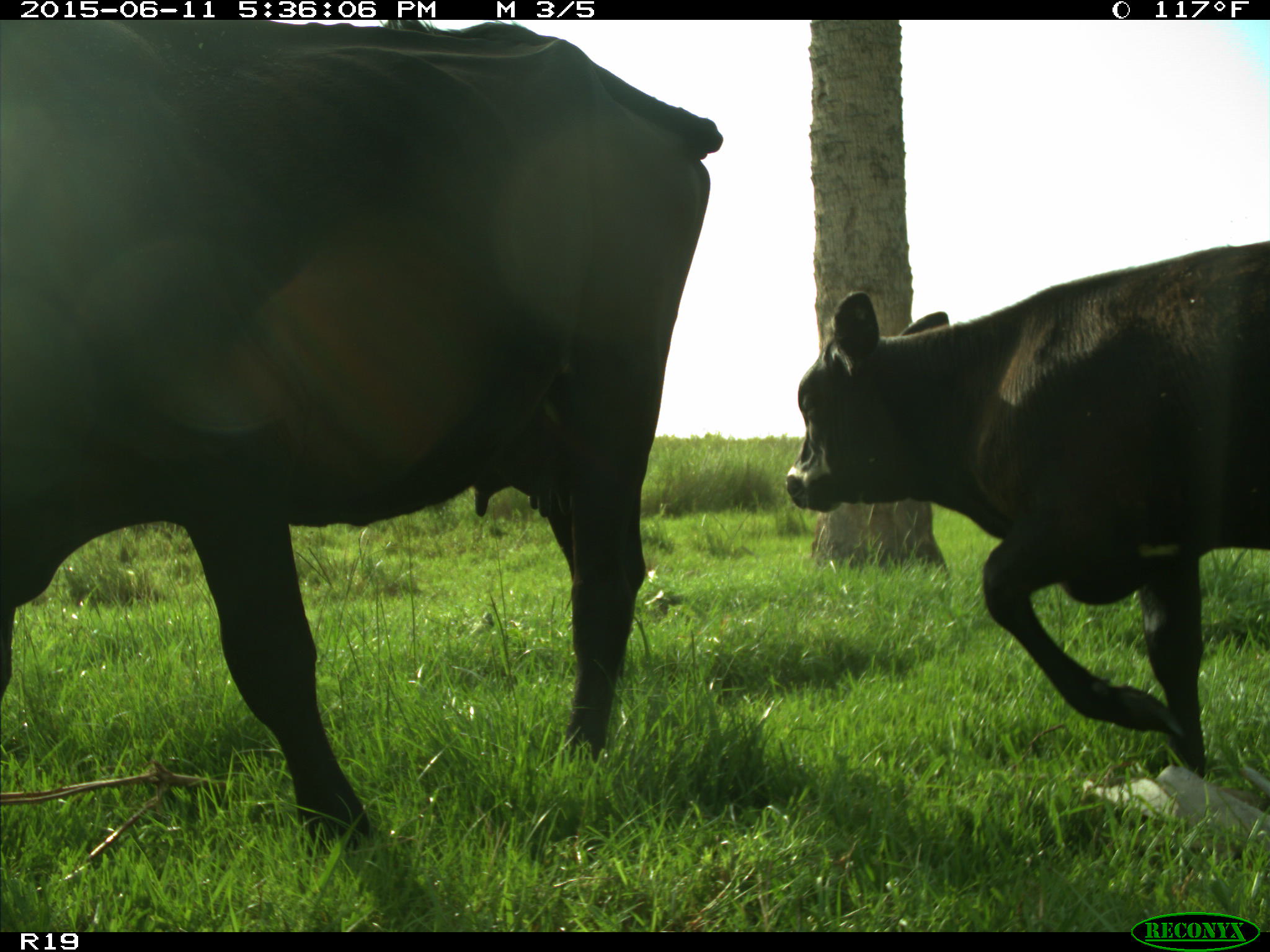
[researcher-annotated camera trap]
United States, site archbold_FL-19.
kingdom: Animalia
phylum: Chordata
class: Mammalia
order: Artiodactyla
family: Bovidae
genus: Bos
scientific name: Bos taurus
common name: domestic cow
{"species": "Bos taurus (domestic cow)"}